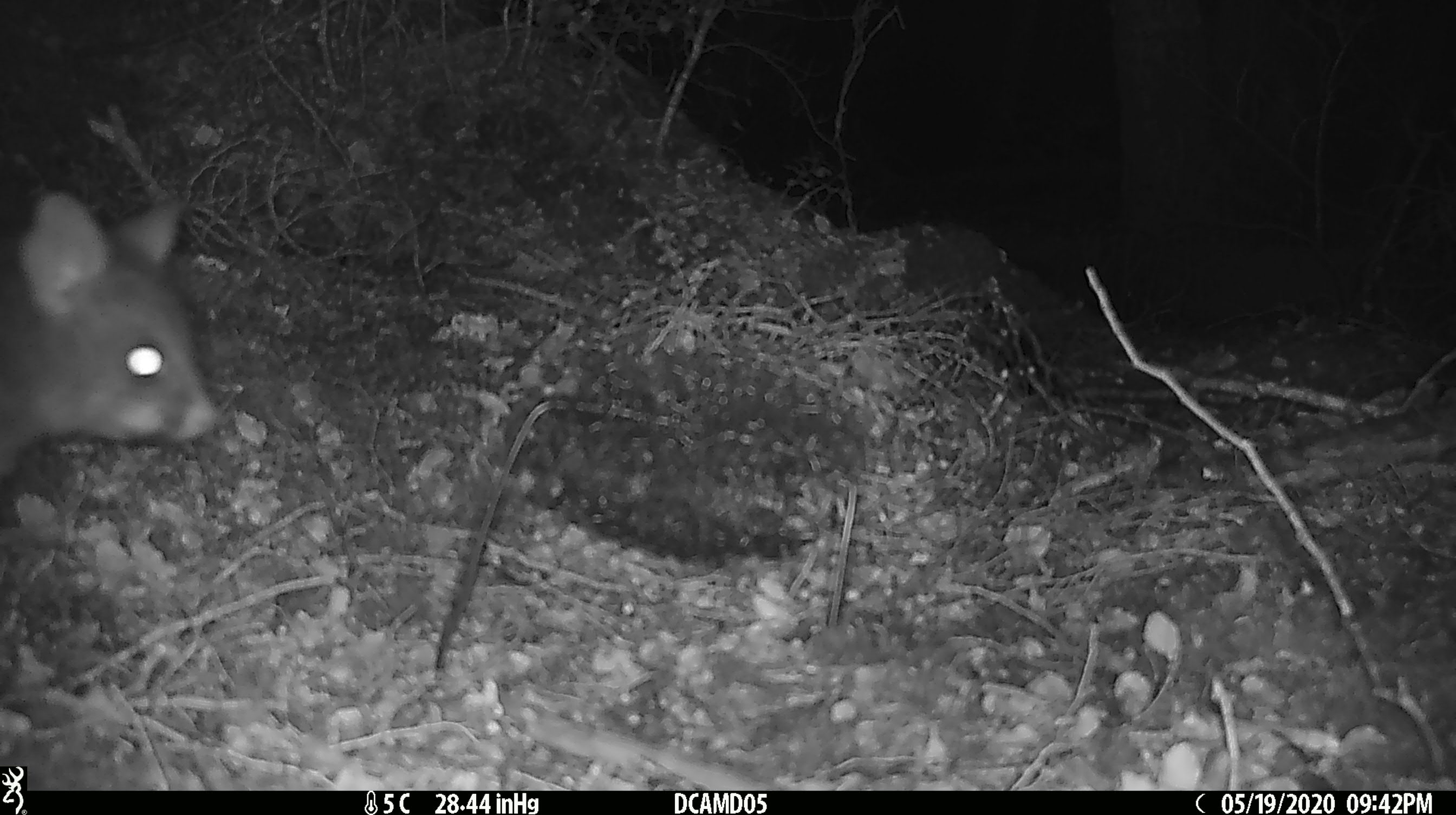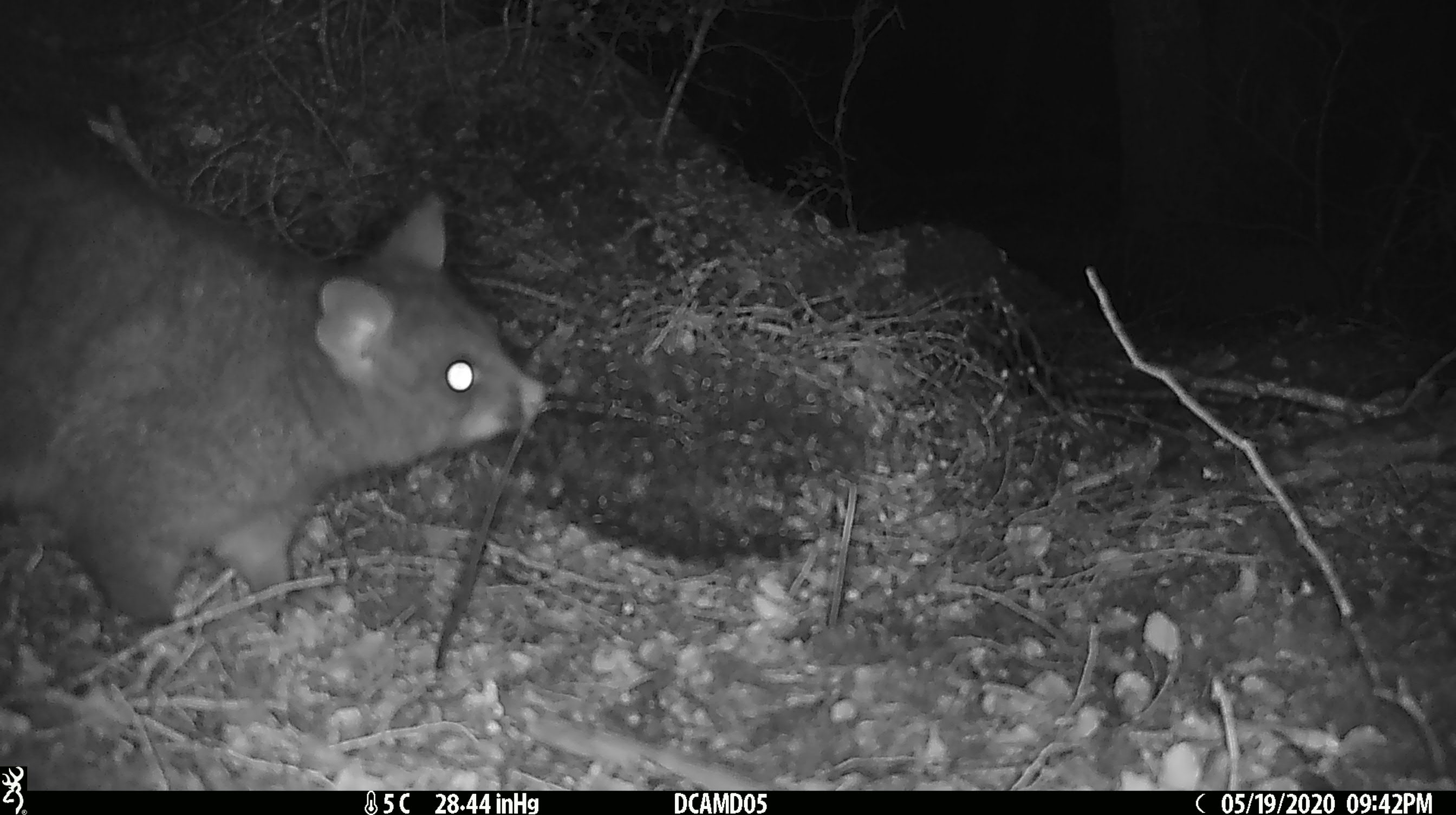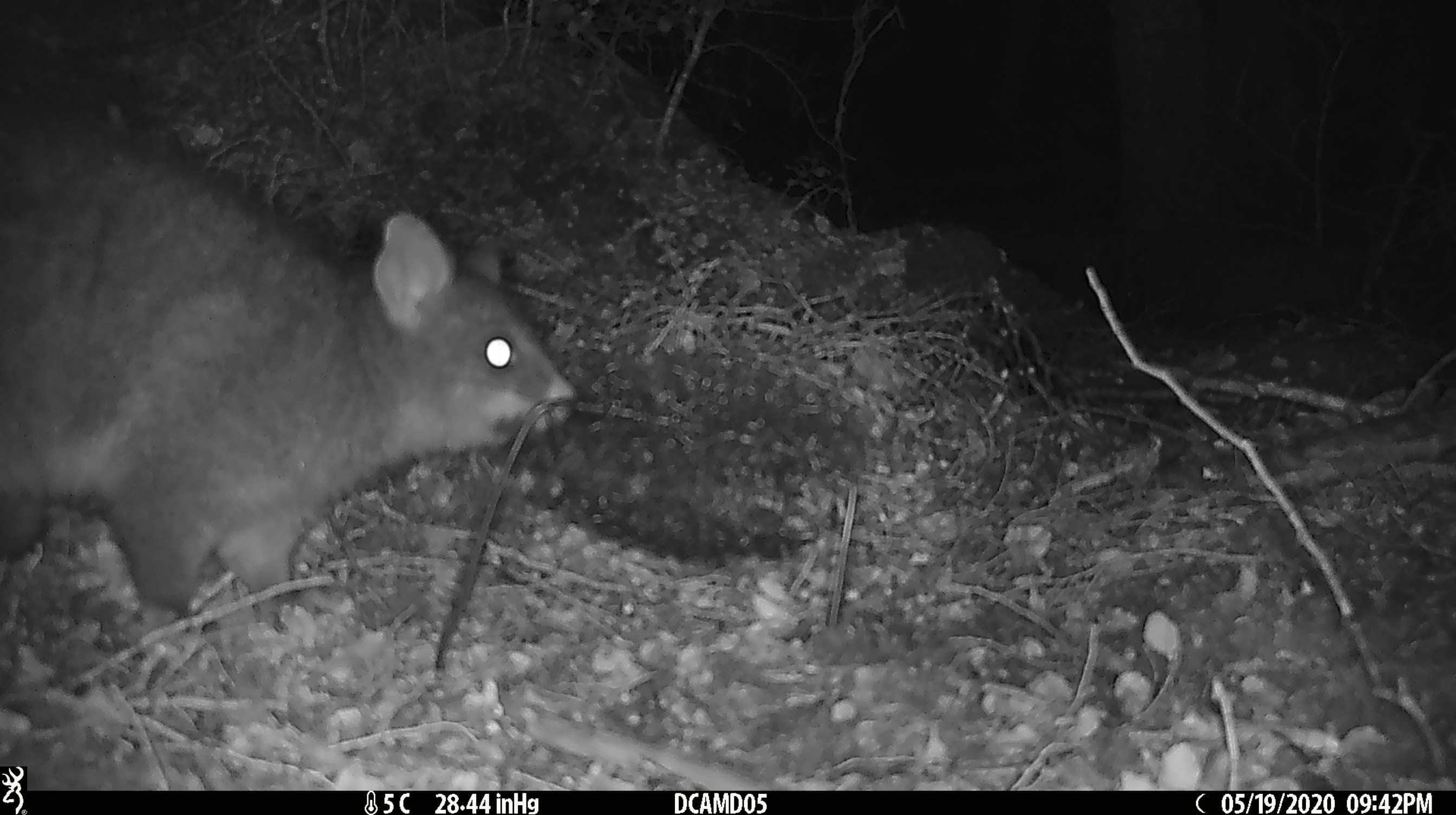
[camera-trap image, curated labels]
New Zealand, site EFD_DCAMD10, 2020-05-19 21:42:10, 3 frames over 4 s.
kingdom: Animalia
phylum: Chordata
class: Mammalia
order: Diprotodontia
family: Phalangeridae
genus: Trichosurus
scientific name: Trichosurus vulpecula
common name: common brushtail possum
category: possum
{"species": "possum (common brushtail possum) (Trichosurus vulpecula)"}